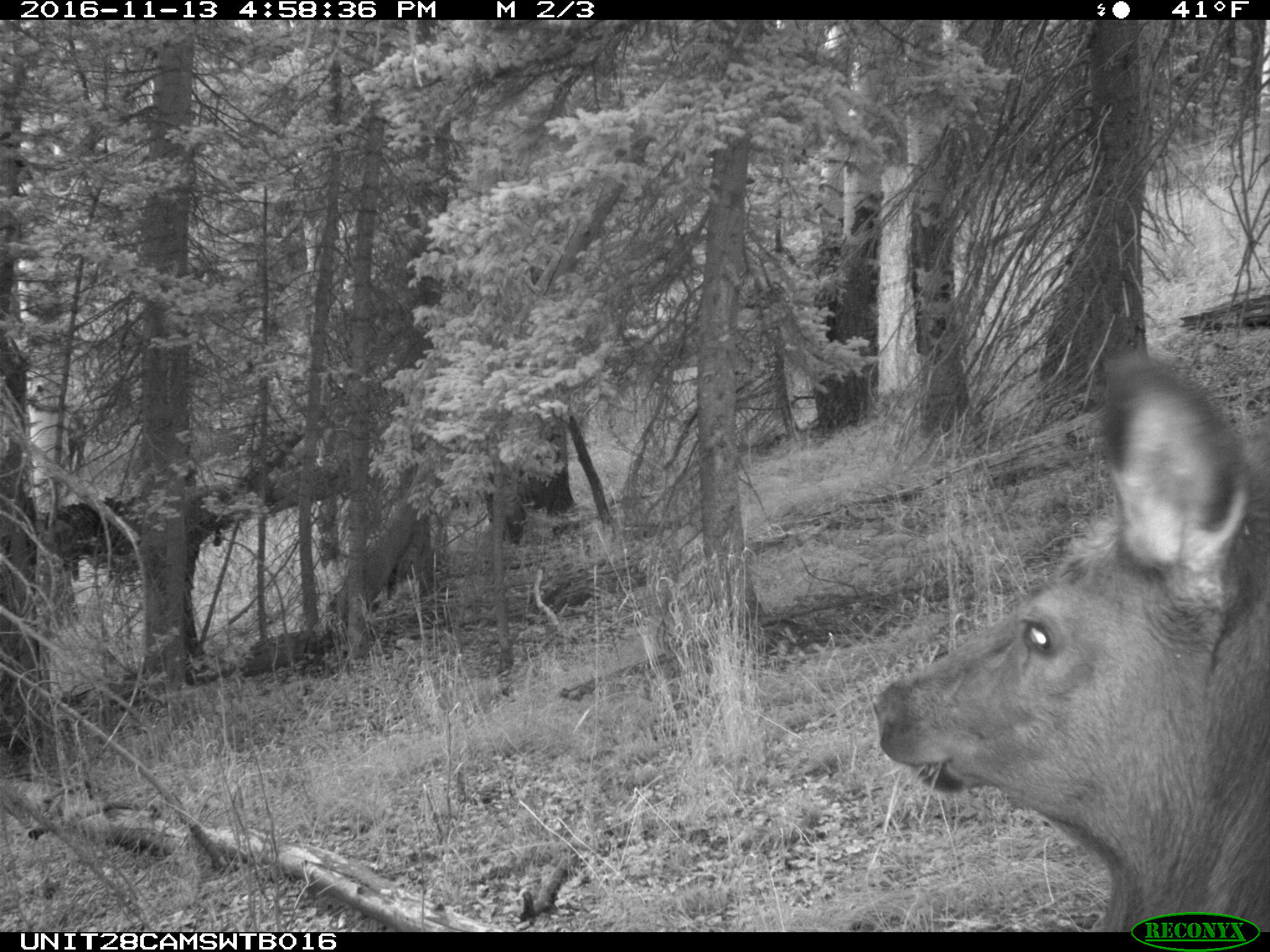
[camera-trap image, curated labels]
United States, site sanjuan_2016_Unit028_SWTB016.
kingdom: Animalia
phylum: Chordata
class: Mammalia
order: Artiodactyla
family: Cervidae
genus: Cervus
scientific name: Cervus elaphus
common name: red deer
Cervus elaphus (red deer).